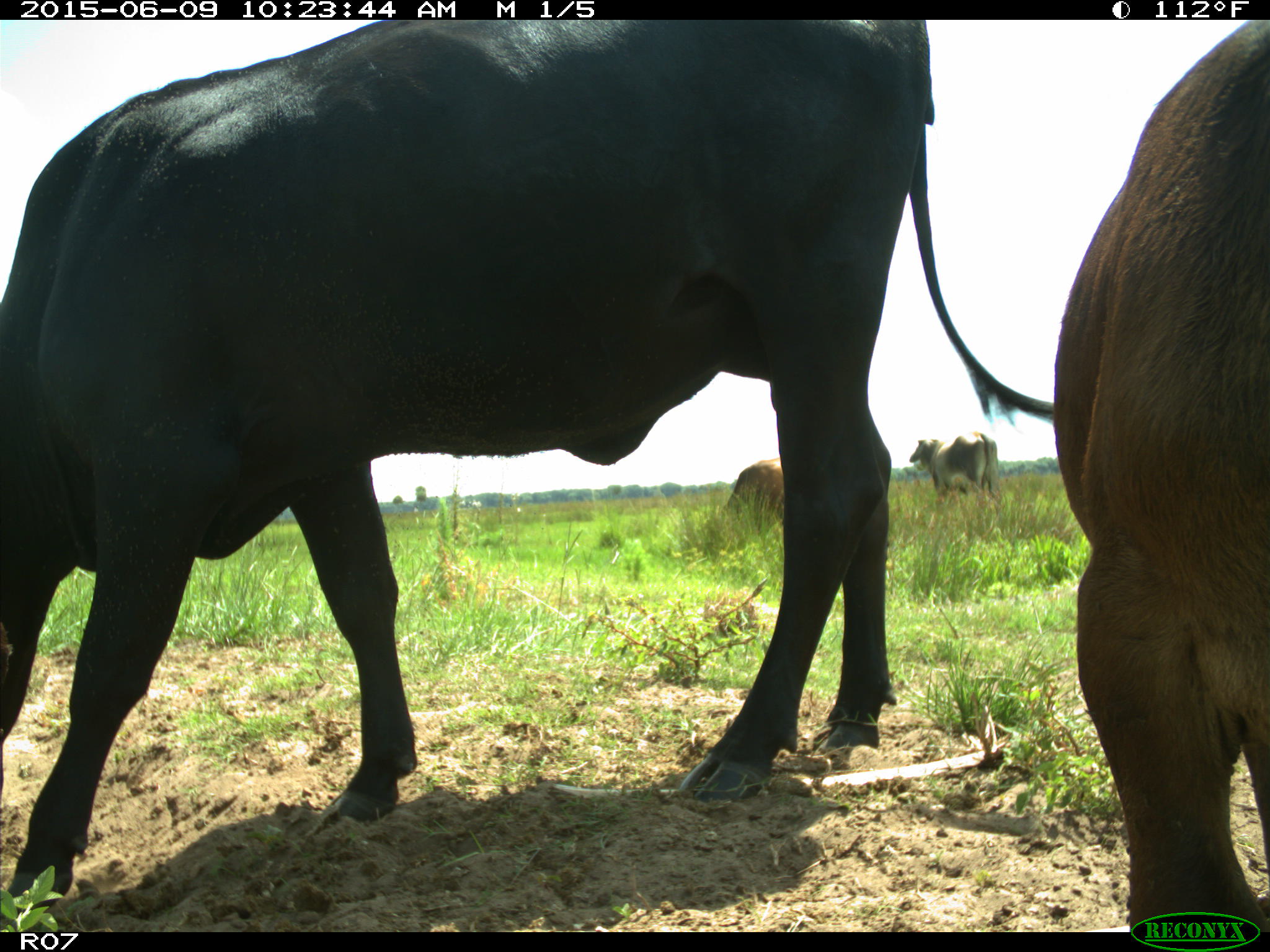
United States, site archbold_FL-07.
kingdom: Animalia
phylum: Chordata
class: Mammalia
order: Artiodactyla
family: Bovidae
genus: Bos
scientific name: Bos taurus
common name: domestic cow